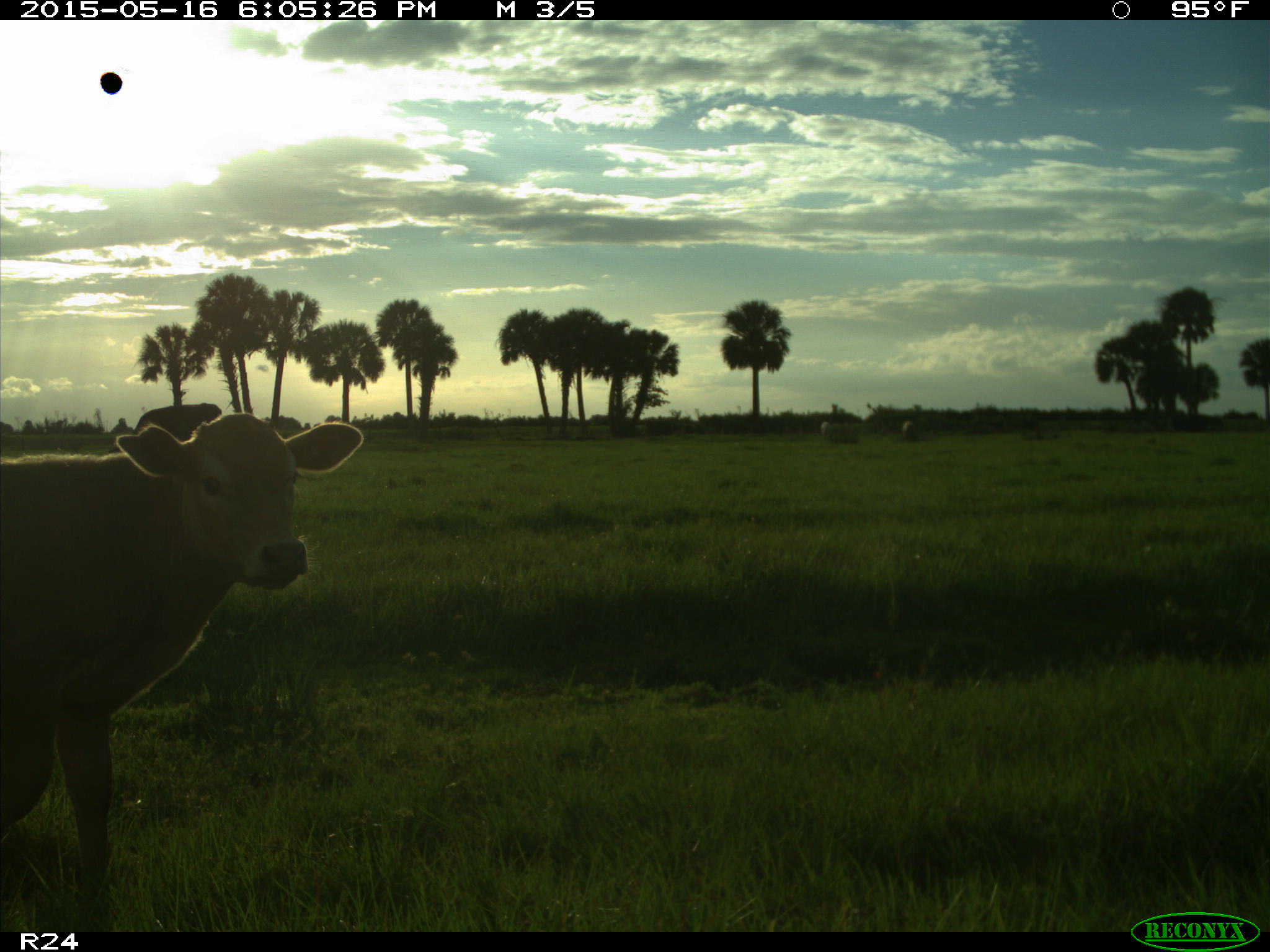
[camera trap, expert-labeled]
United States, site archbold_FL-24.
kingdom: Animalia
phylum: Chordata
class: Mammalia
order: Artiodactyla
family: Bovidae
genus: Bos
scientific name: Bos taurus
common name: domestic cow